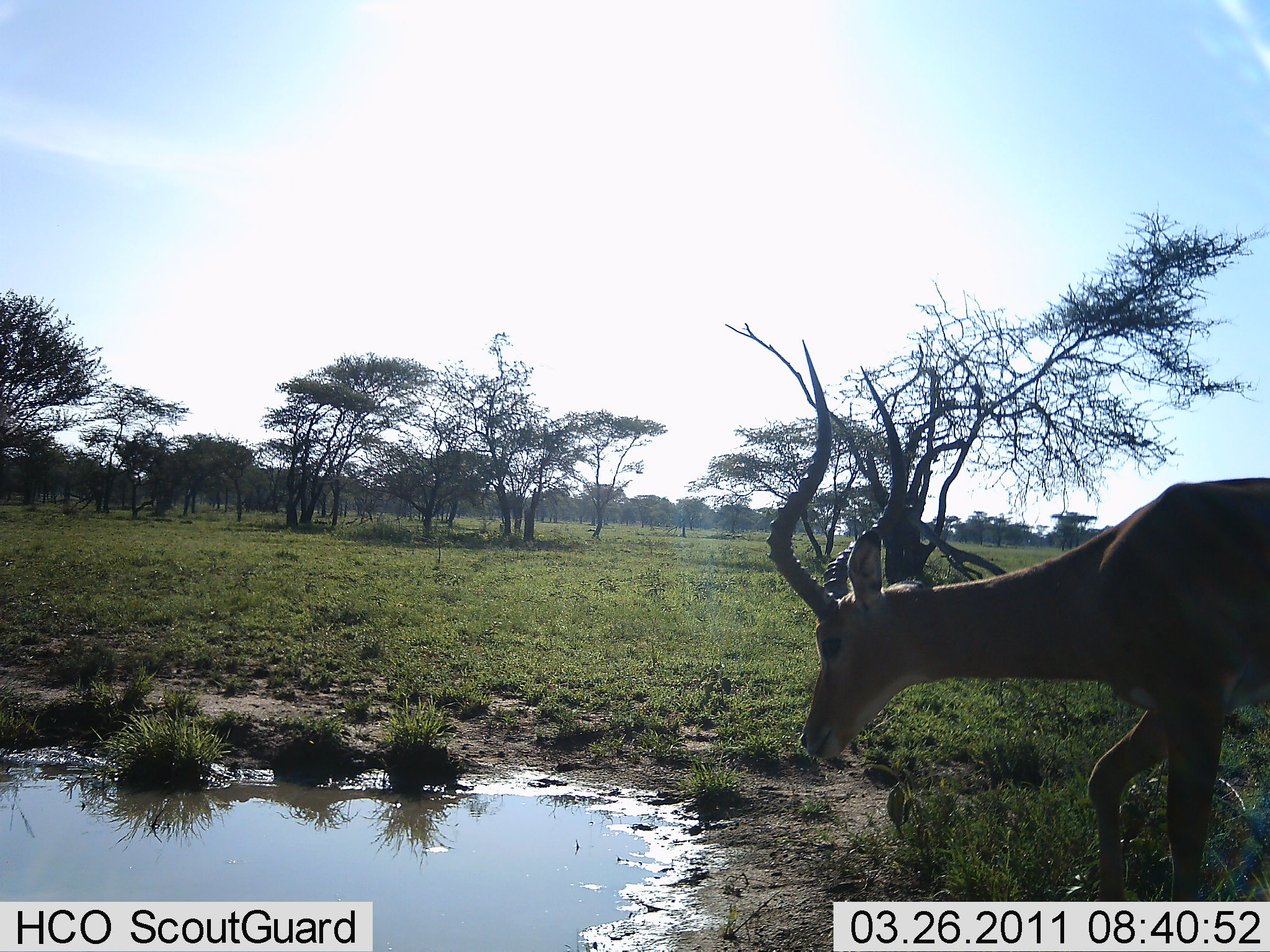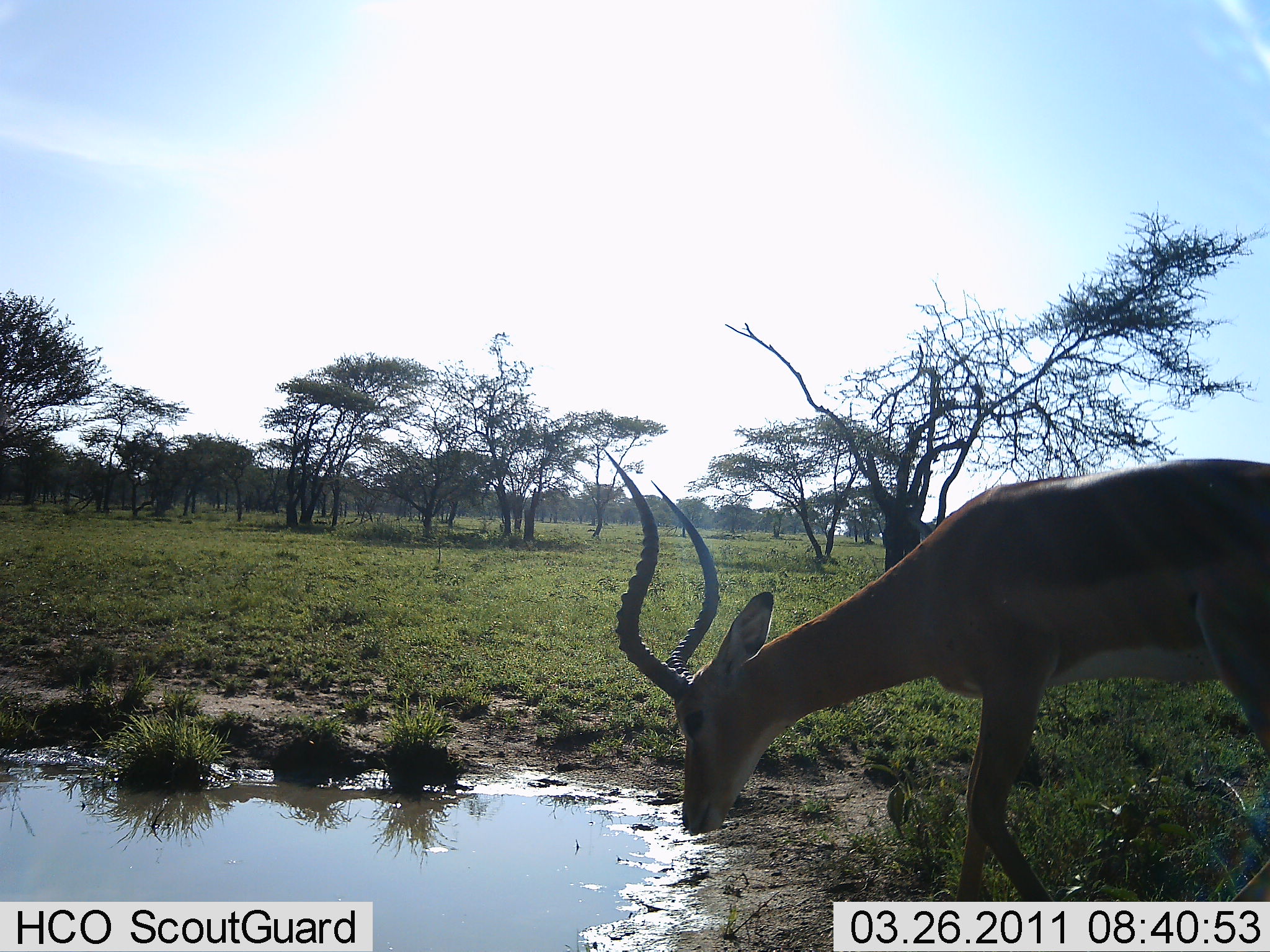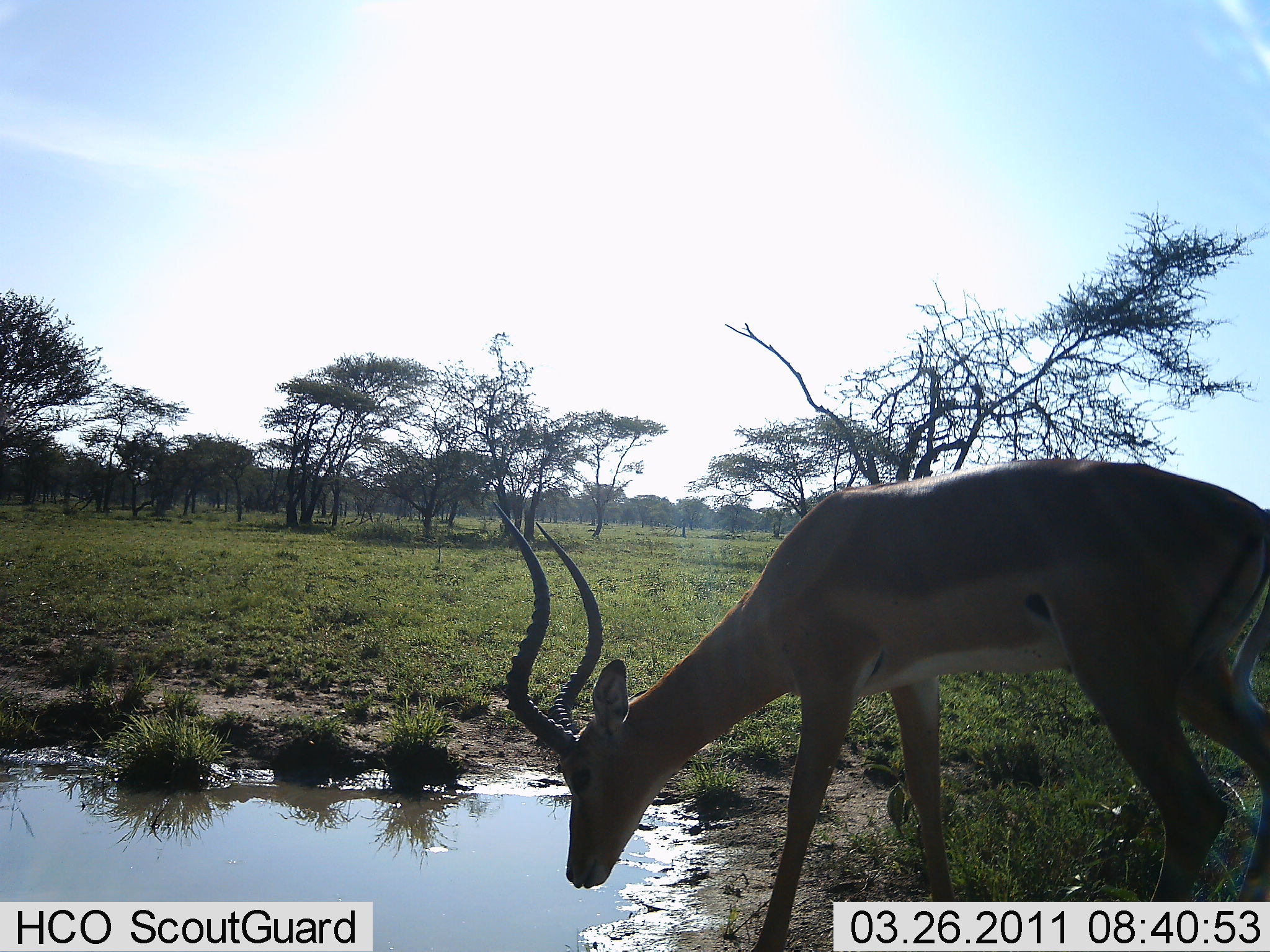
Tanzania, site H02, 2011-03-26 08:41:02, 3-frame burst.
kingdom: Animalia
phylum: Chordata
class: Mammalia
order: Artiodactyla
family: Bovidae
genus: Aepyceros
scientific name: Aepyceros melampus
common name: impala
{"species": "impala (Aepyceros melampus)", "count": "1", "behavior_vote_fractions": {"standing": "9%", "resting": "0%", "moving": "36%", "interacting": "0%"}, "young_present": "0%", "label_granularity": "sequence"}